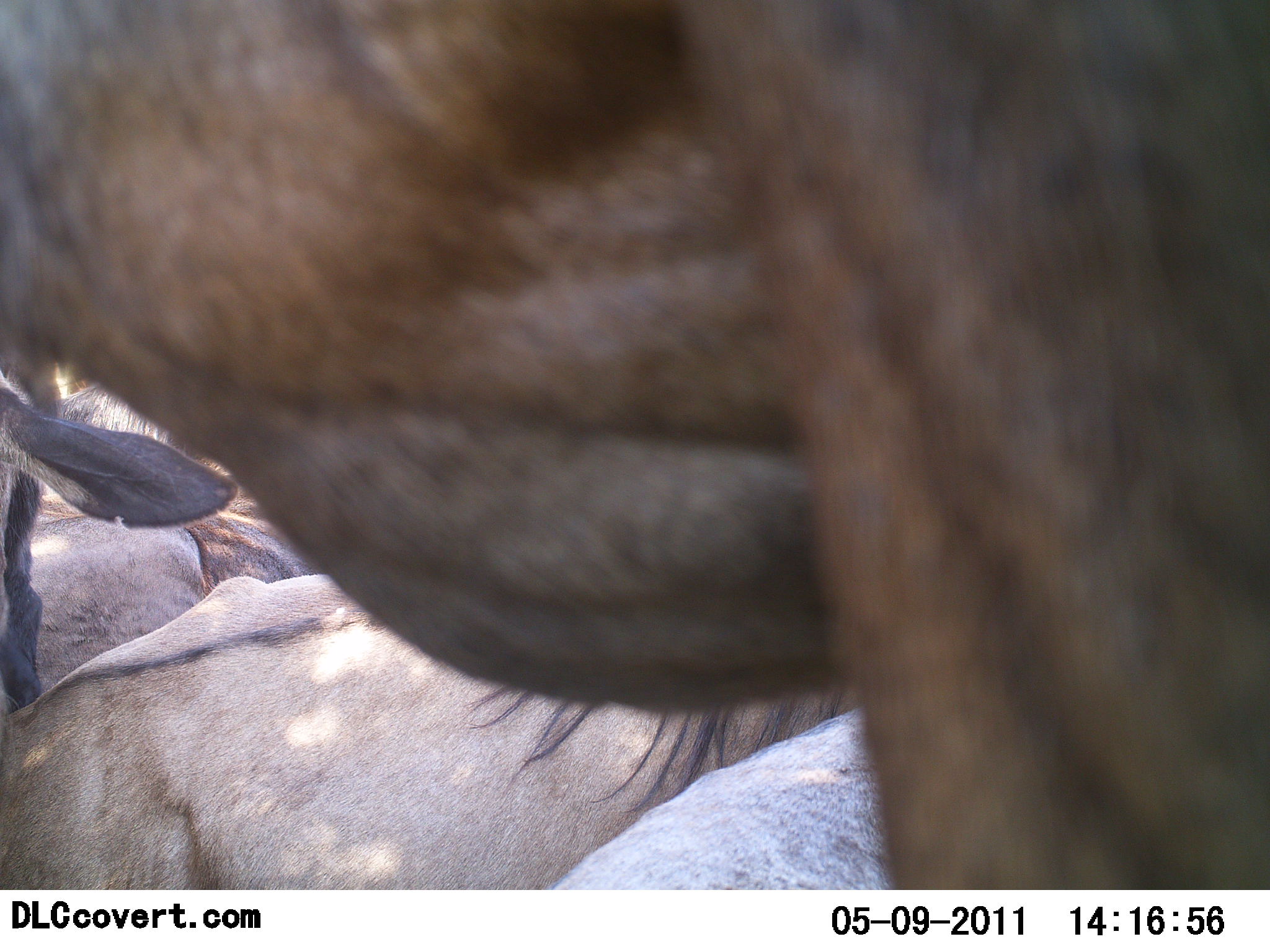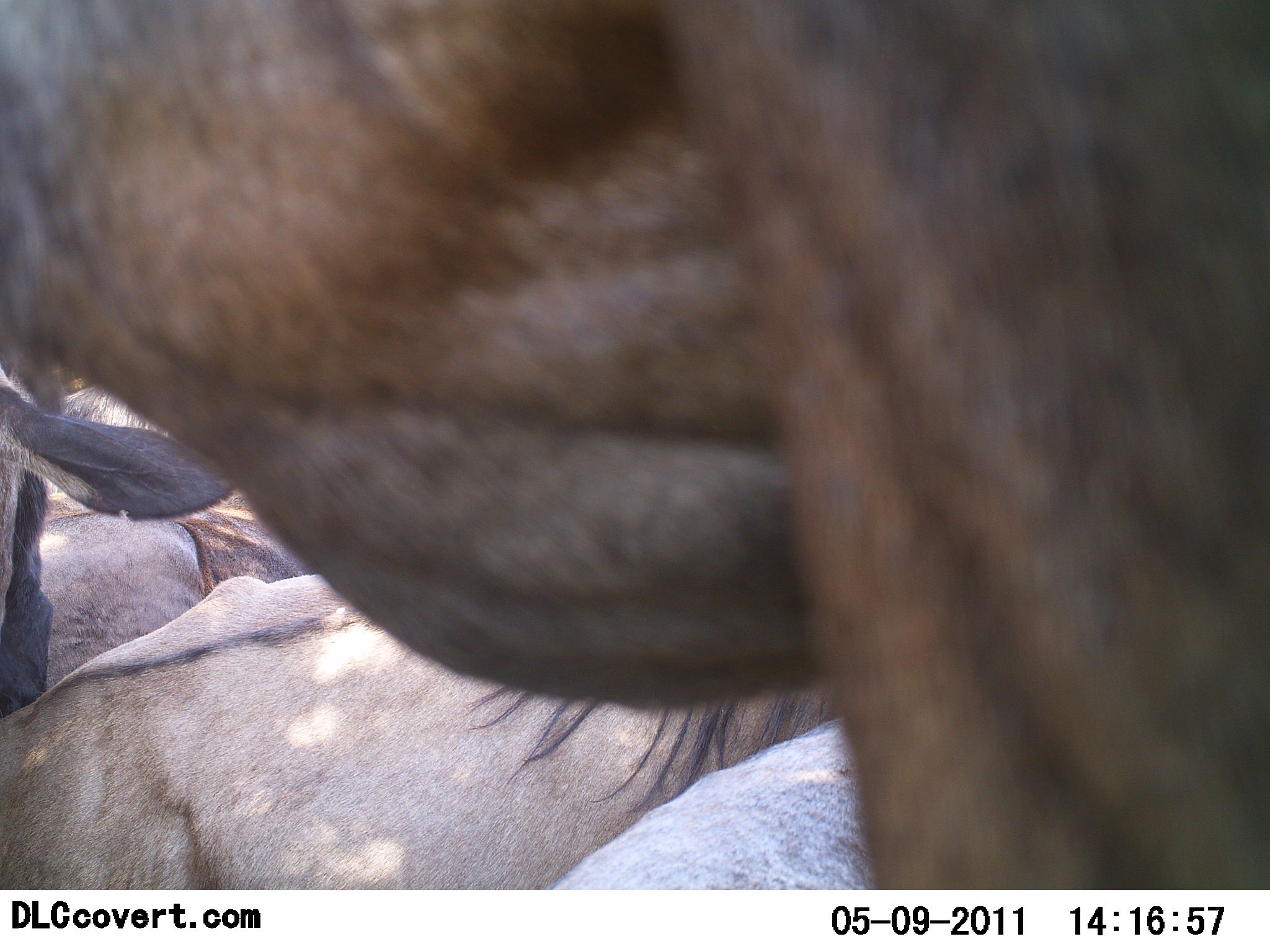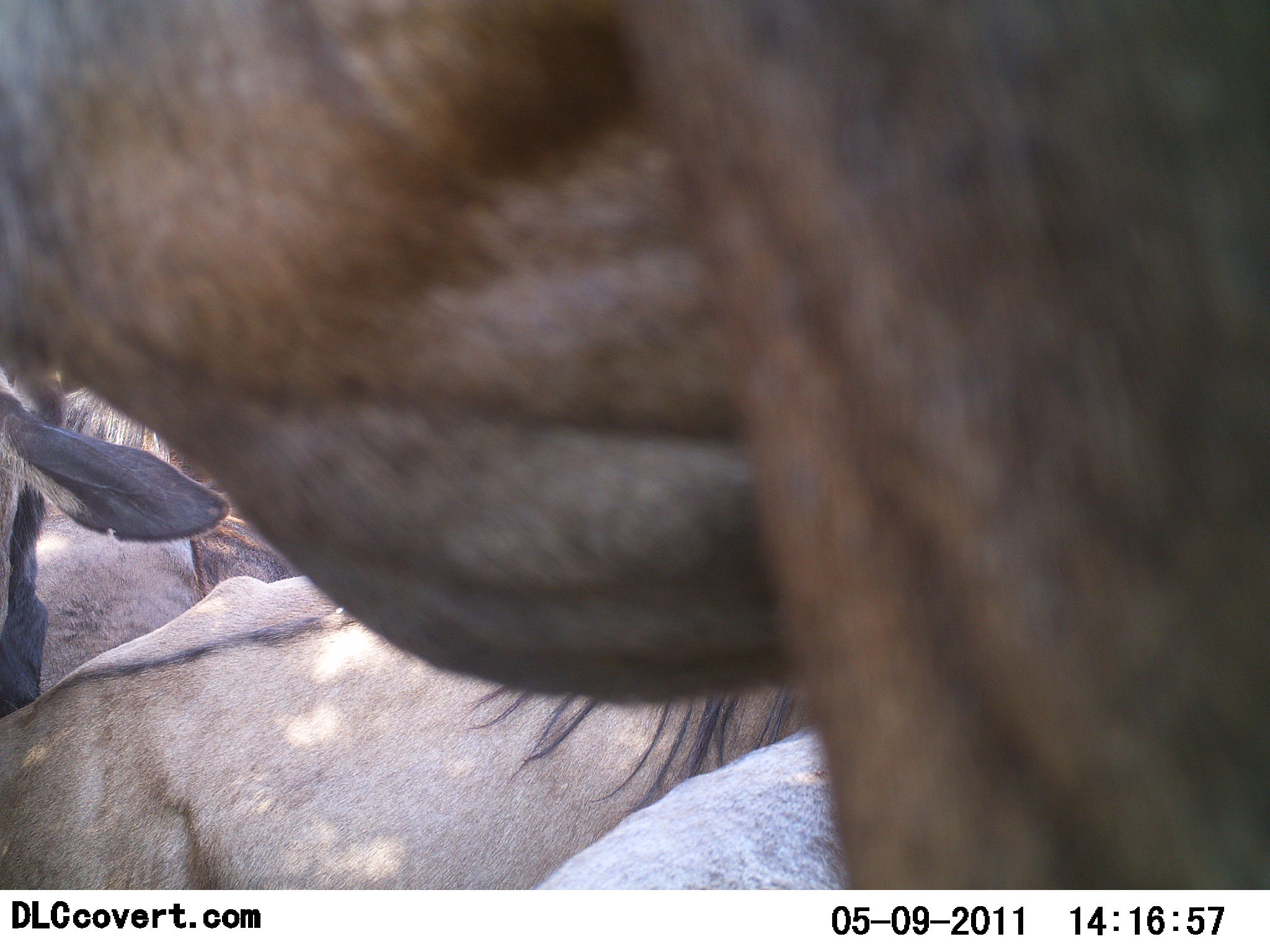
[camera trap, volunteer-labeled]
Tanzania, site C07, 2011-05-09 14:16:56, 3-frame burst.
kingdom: Animalia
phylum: Chordata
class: Mammalia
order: Artiodactyla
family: Bovidae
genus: Connochaetes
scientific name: Connochaetes taurinus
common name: blue wildebeest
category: wildebeest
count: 4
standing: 40%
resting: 90%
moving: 0%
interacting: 0%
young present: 0%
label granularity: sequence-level